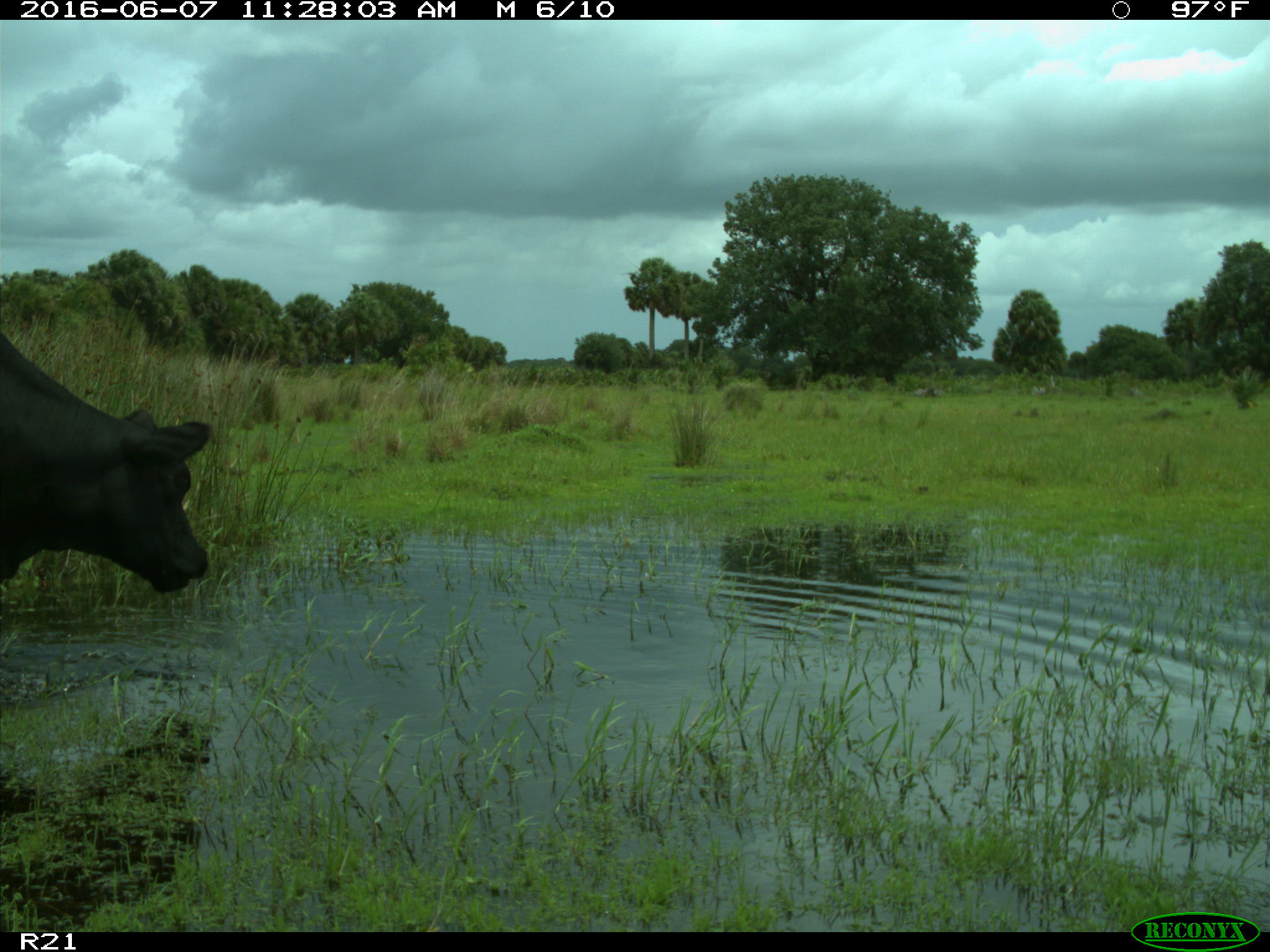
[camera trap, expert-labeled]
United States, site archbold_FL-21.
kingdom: Animalia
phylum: Chordata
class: Mammalia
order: Artiodactyla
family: Bovidae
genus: Bos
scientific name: Bos taurus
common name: domestic cow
Bos taurus (domestic cow).